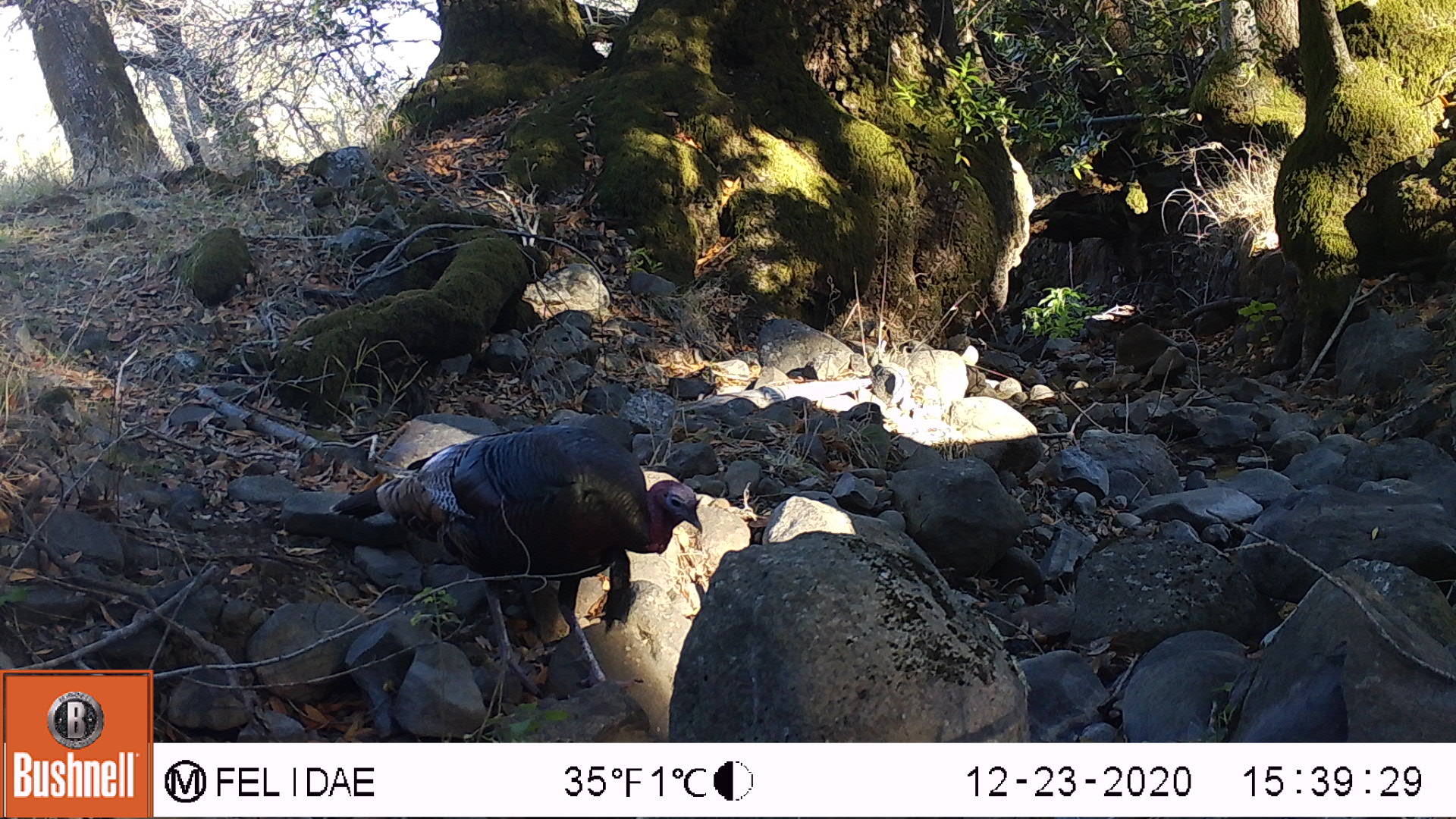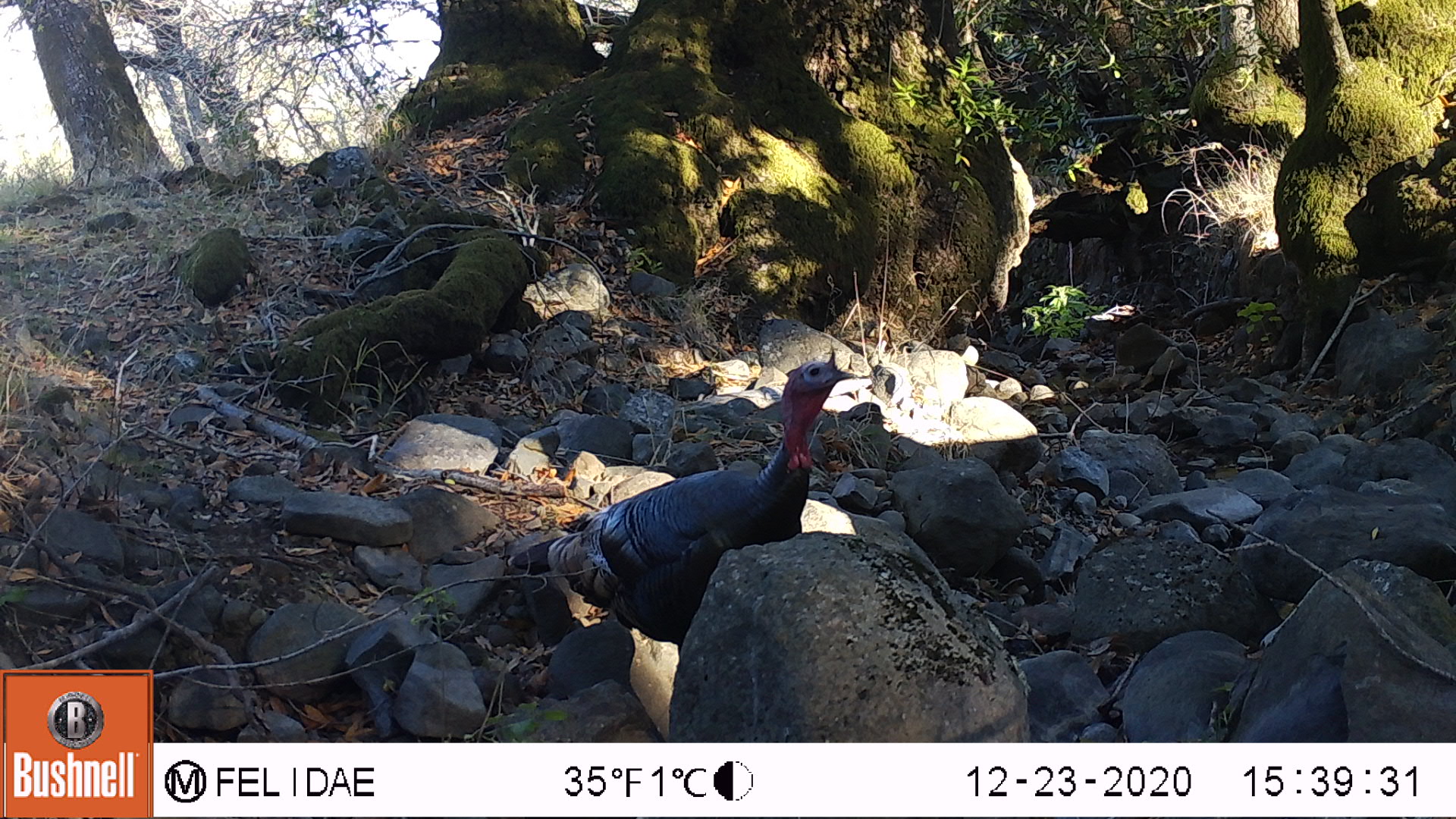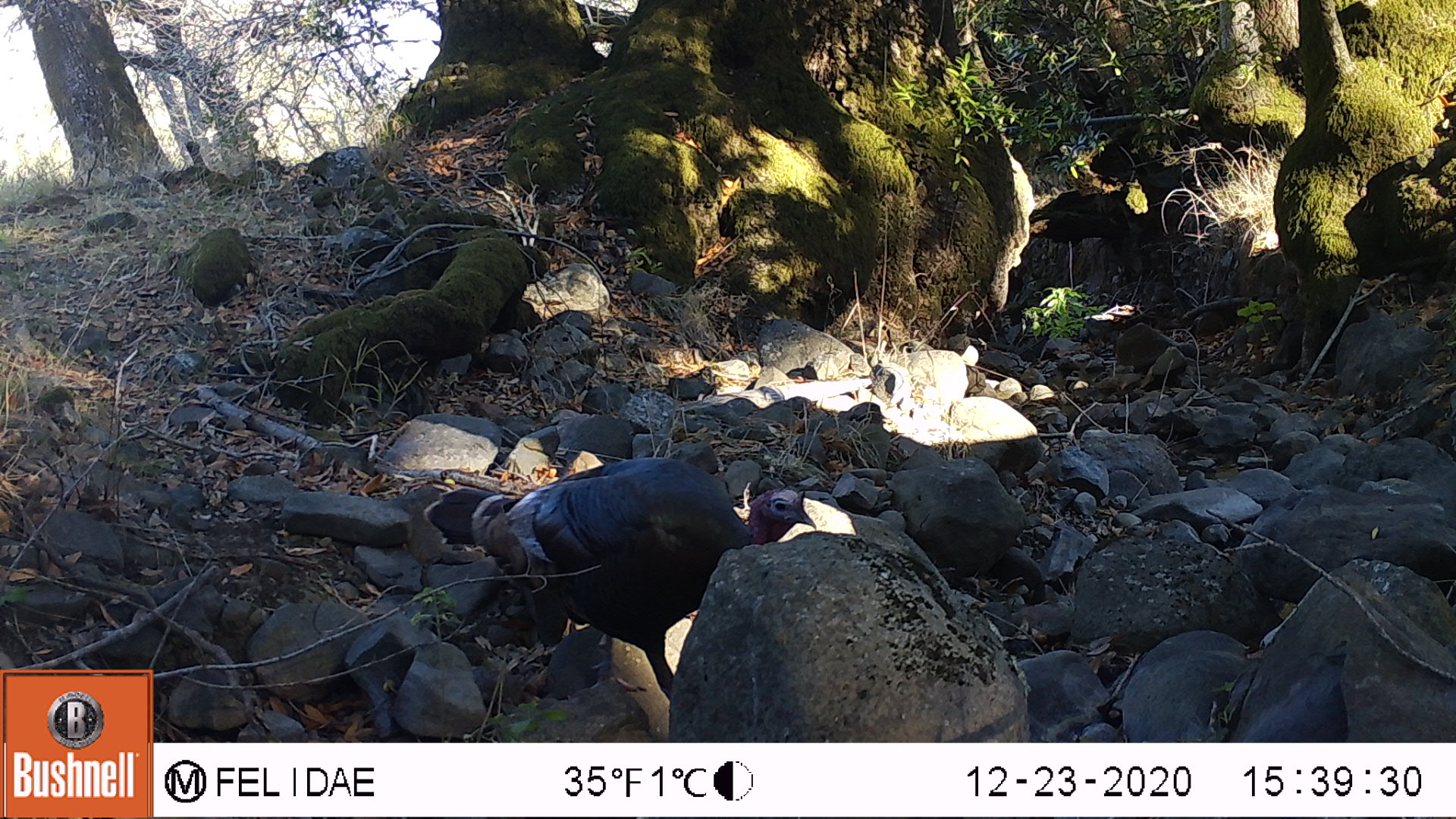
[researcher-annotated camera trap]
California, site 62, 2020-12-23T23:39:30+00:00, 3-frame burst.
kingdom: Animalia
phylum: Chordata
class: Aves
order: Galliformes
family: Phasianidae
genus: Meleagris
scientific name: Meleagris gallopavo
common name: turkey